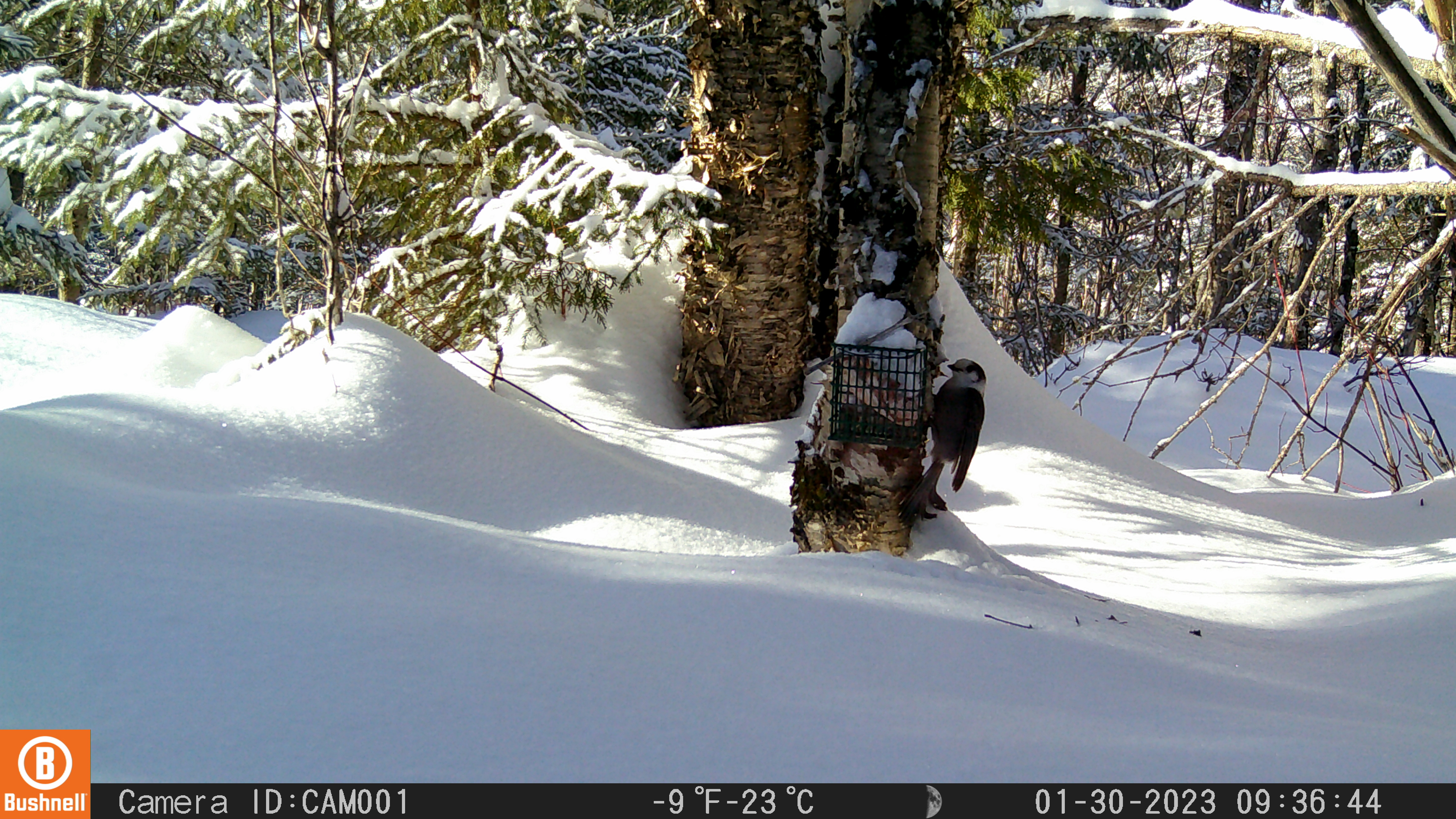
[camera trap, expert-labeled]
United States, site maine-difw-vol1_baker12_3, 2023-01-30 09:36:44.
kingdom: Animalia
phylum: Chordata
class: Aves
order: Passeriformes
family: Corvidae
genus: Perisoreus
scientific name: Perisoreus canadensis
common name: canada jay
Canada jay (Perisoreus canadensis).